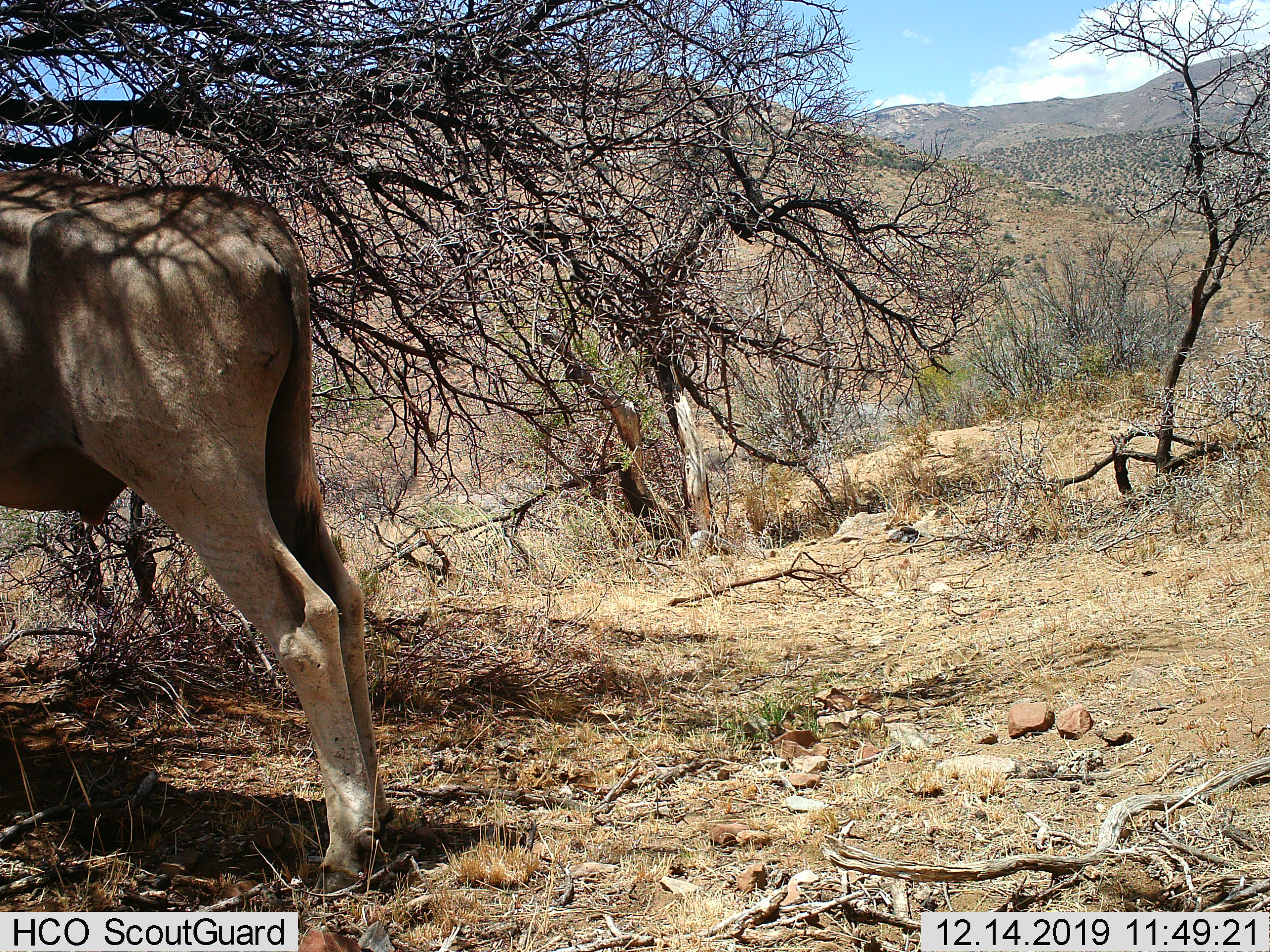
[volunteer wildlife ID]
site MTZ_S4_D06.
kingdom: Animalia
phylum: Chordata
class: Mammalia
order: Artiodactyla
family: Bovidae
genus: Tragelaphus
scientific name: Tragelaphus oryx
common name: eland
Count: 1.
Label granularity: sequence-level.